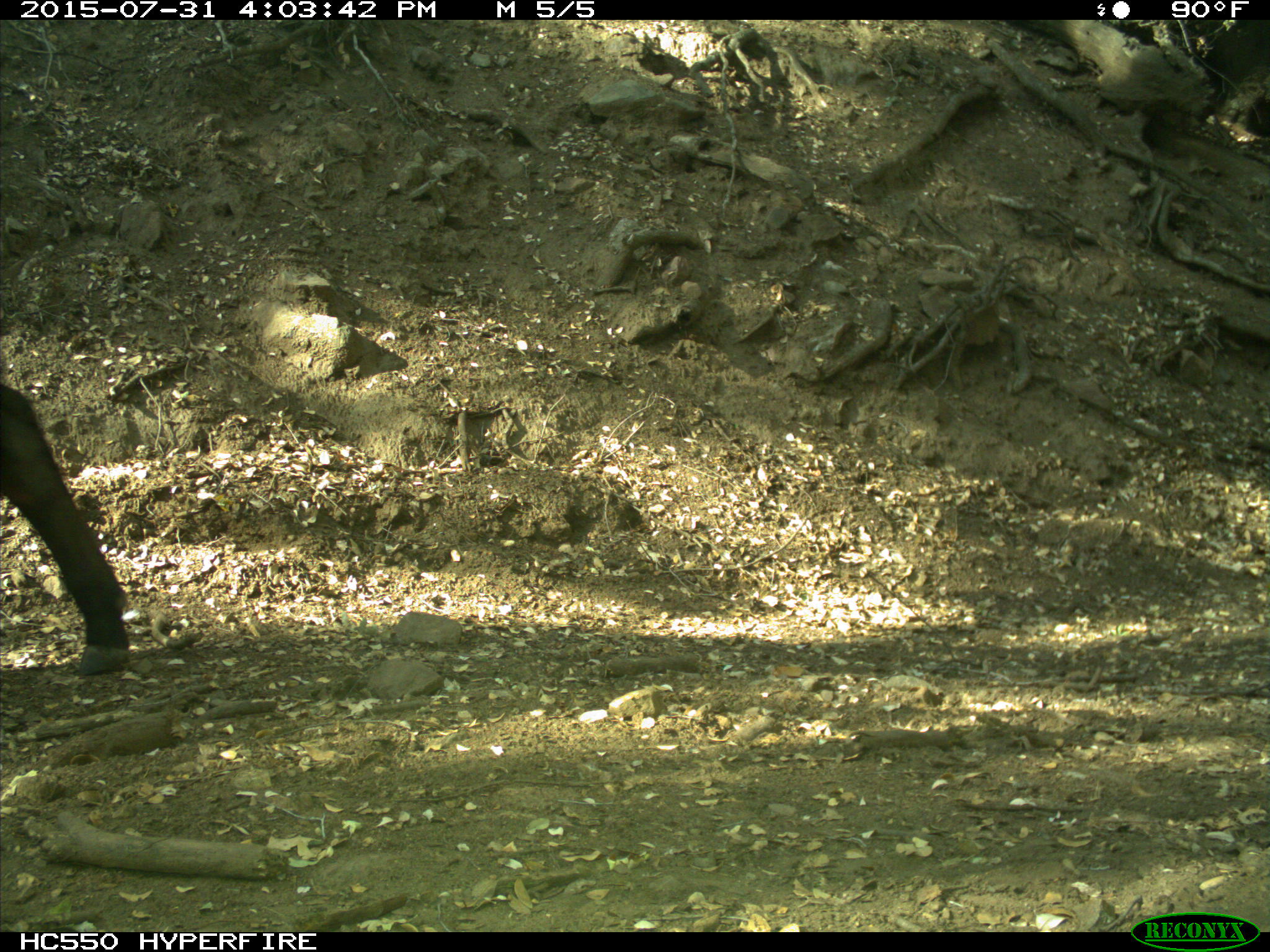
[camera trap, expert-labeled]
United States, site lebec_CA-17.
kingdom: Animalia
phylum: Chordata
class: Mammalia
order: Artiodactyla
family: Bovidae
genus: Bos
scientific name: Bos taurus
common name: domestic cow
Bos taurus (domestic cow).